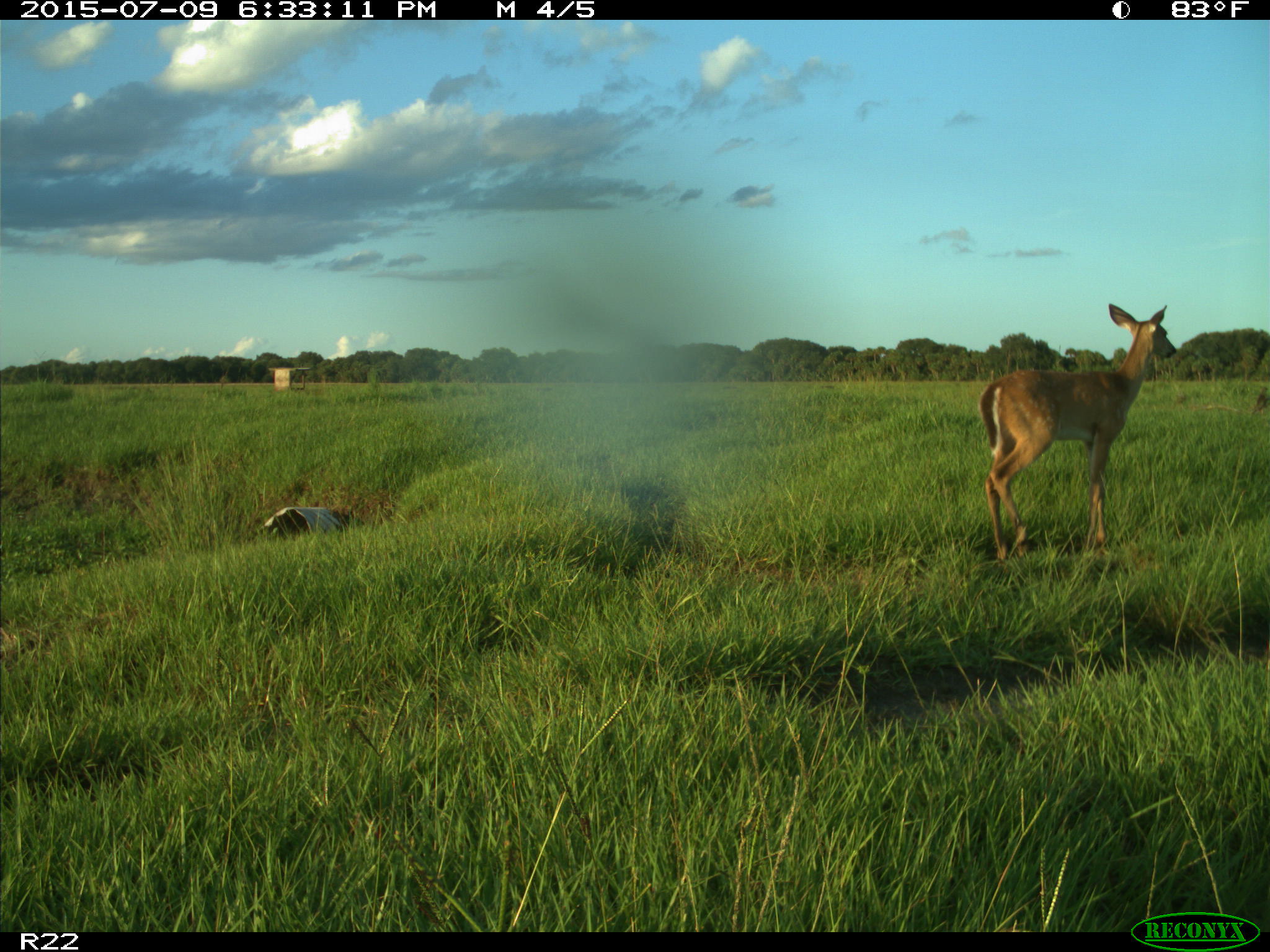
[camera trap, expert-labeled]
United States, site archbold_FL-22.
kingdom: Animalia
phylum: Chordata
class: Mammalia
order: Artiodactyla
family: Bovidae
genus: Bos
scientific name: Bos taurus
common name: domestic cow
Bos taurus (domestic cow).